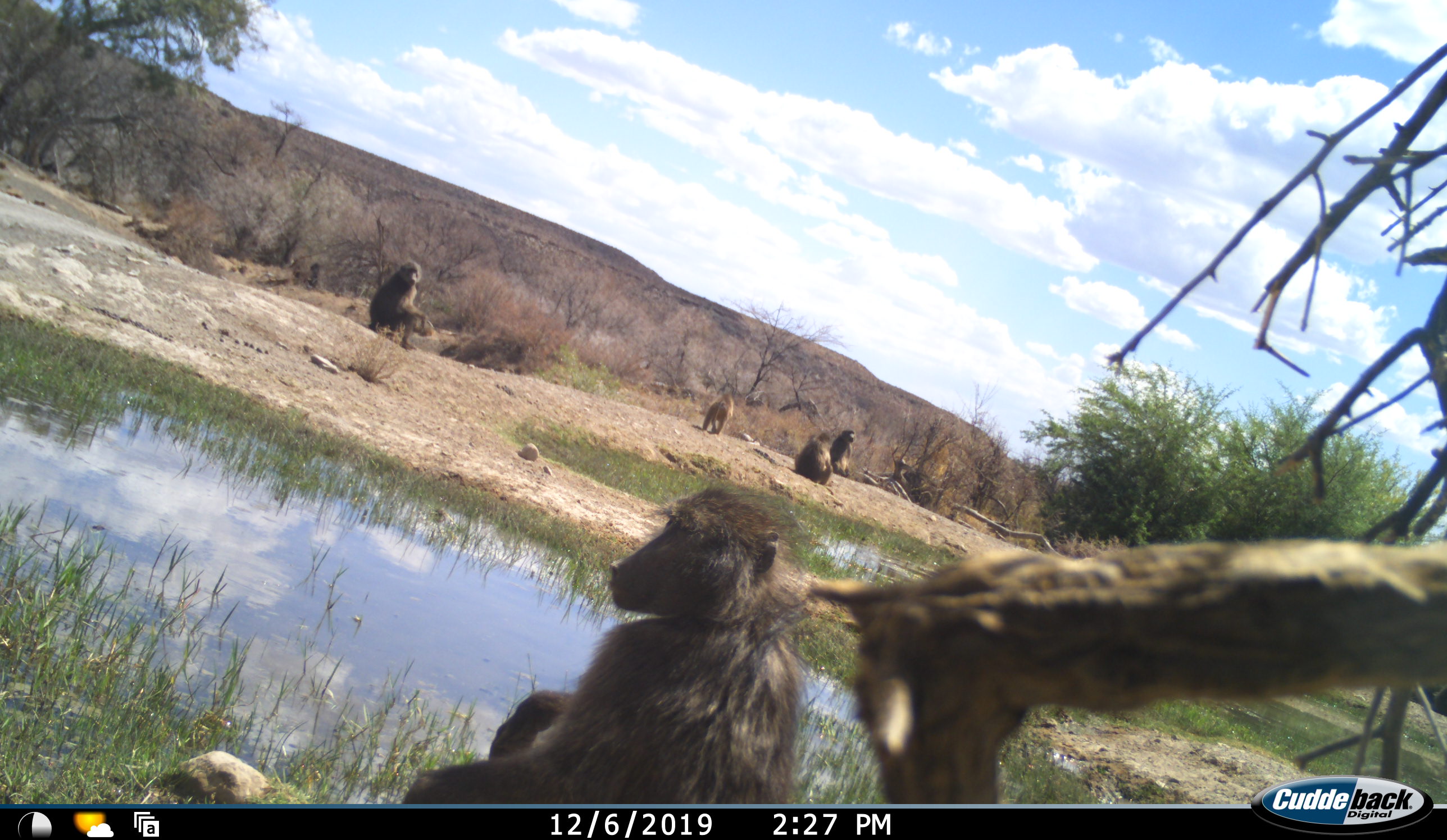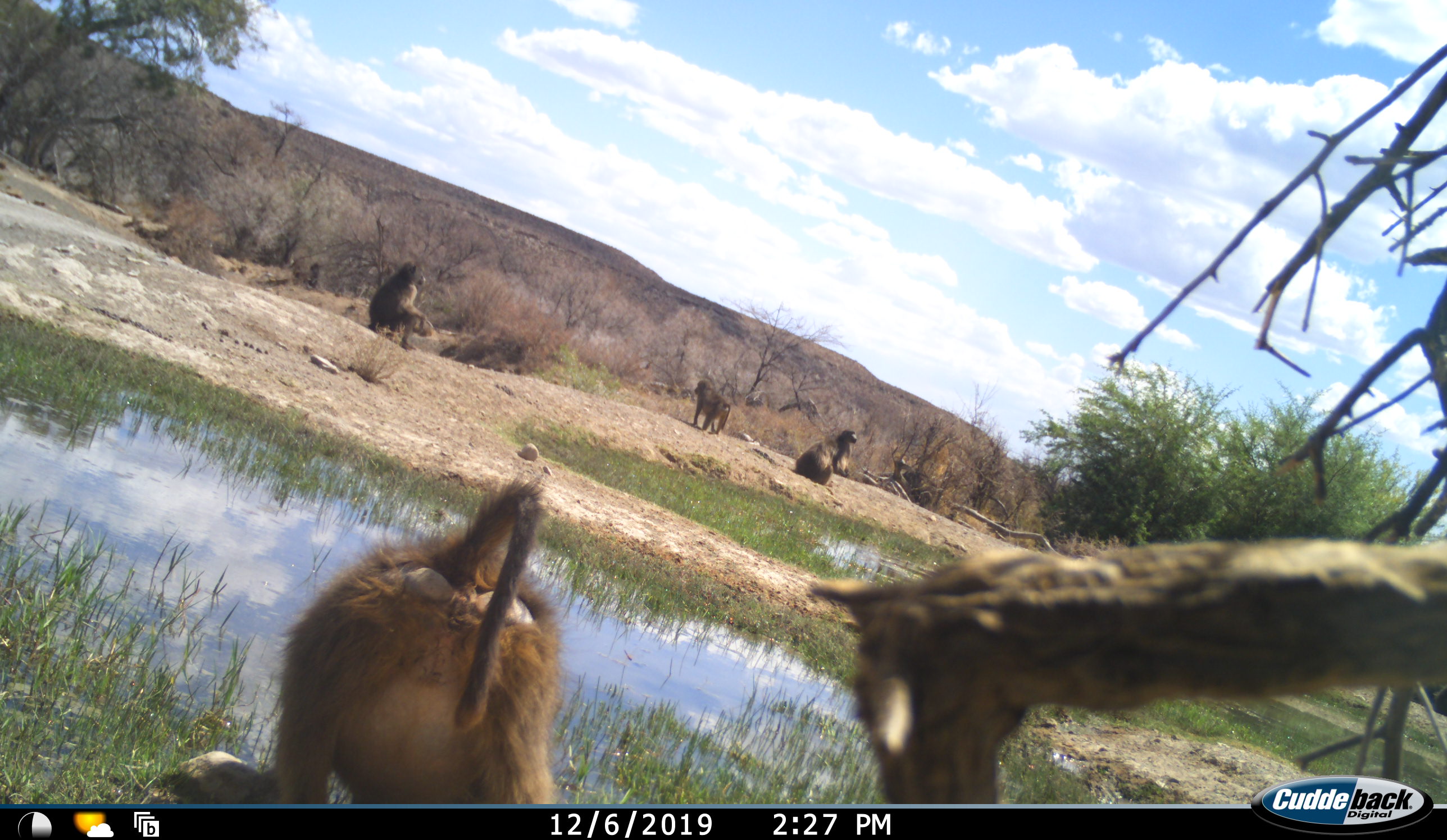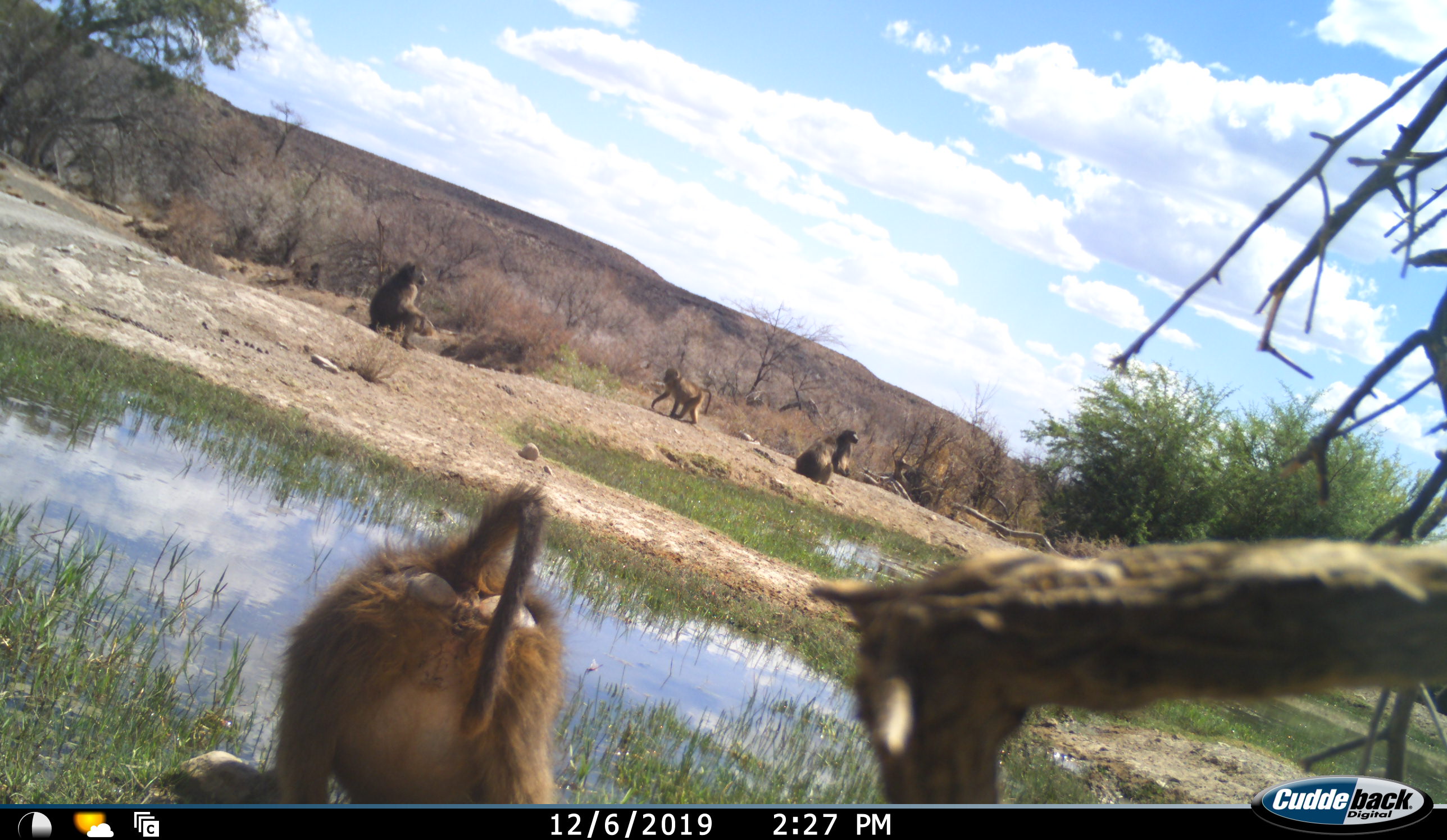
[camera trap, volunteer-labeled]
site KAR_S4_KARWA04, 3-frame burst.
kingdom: Animalia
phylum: Chordata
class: Mammalia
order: Primates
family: Cercopithecidae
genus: Papio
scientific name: Papio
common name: baboon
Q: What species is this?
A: Baboon (Papio).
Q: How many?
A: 5.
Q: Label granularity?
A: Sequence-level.